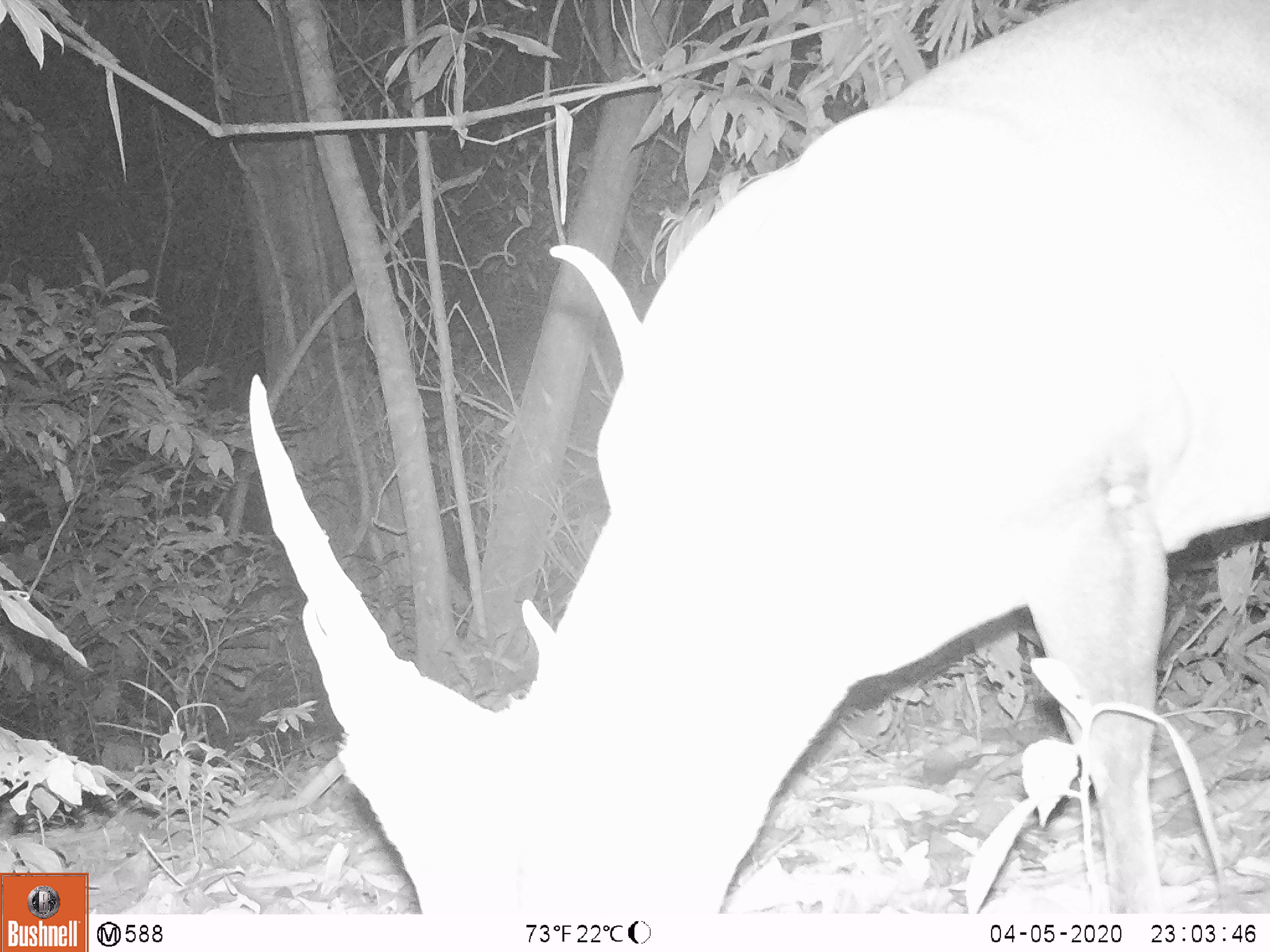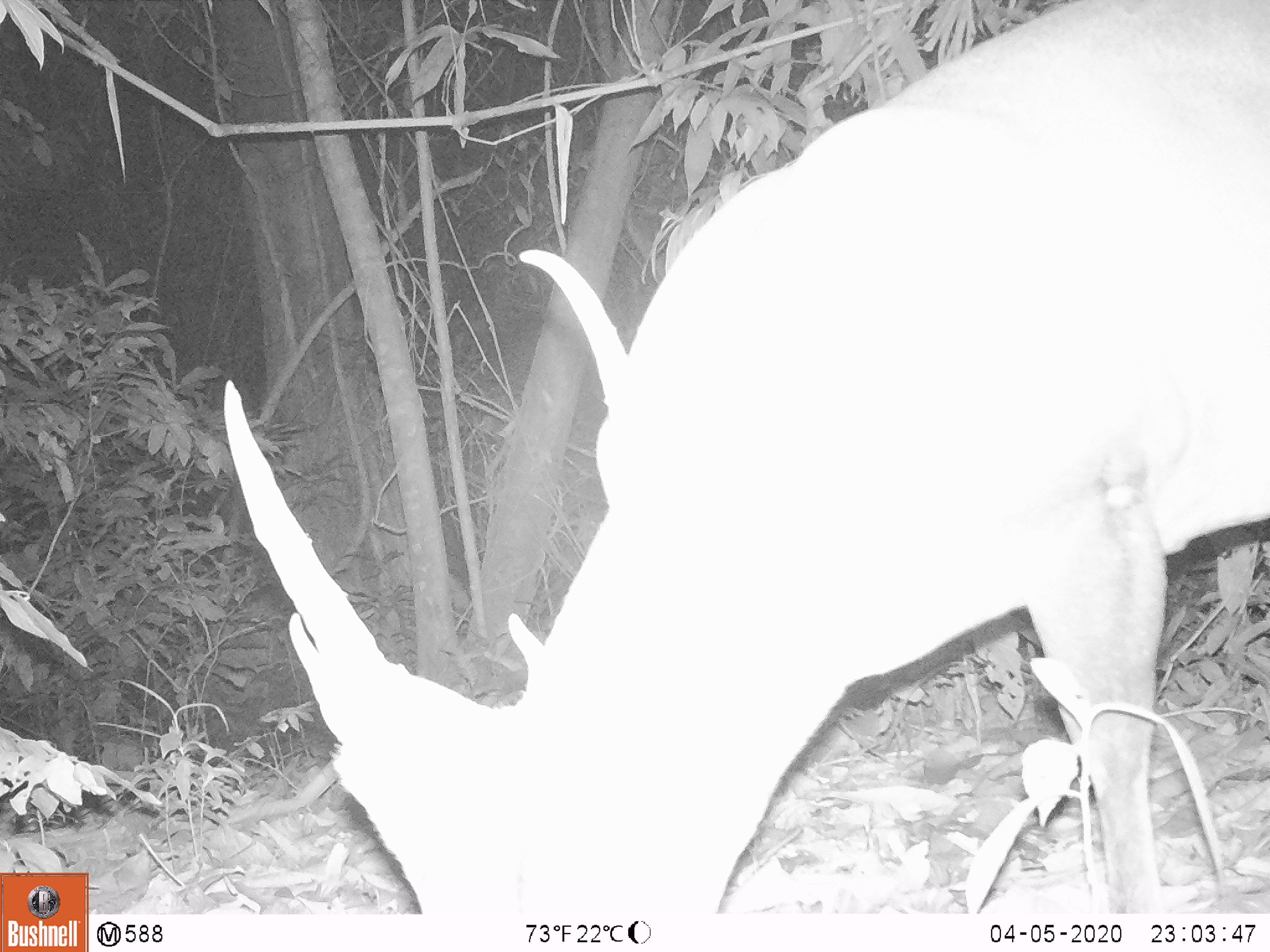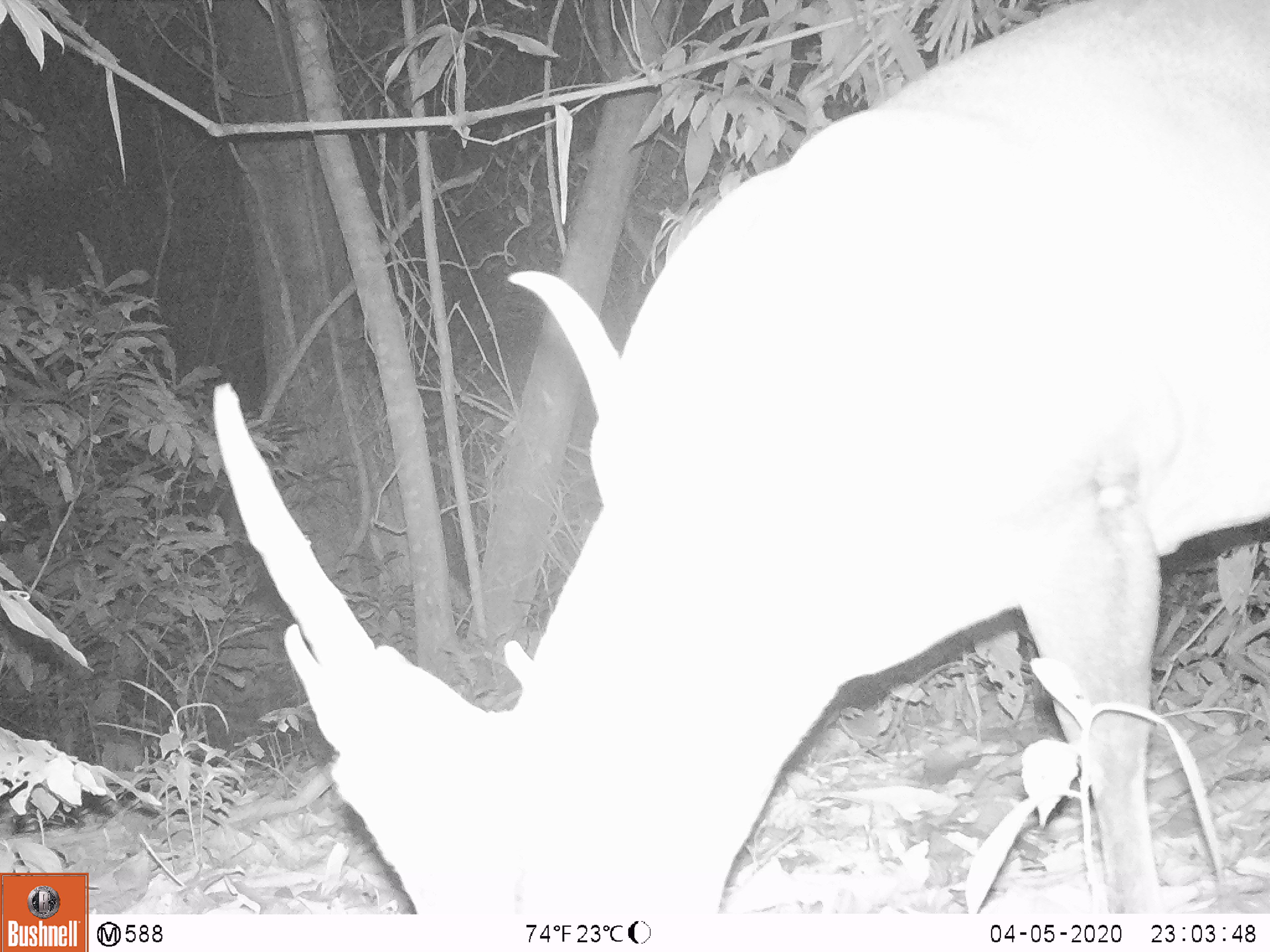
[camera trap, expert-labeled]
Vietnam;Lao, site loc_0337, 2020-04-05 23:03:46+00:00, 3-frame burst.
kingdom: Animalia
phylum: Chordata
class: Mammalia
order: Artiodactyla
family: Cervidae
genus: Muntiacus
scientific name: Muntiacus vuquangensis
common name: large-antlered muntjac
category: large antlered muntjac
Large antlered muntjac (large-antlered muntjac) (Muntiacus vuquangensis). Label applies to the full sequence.